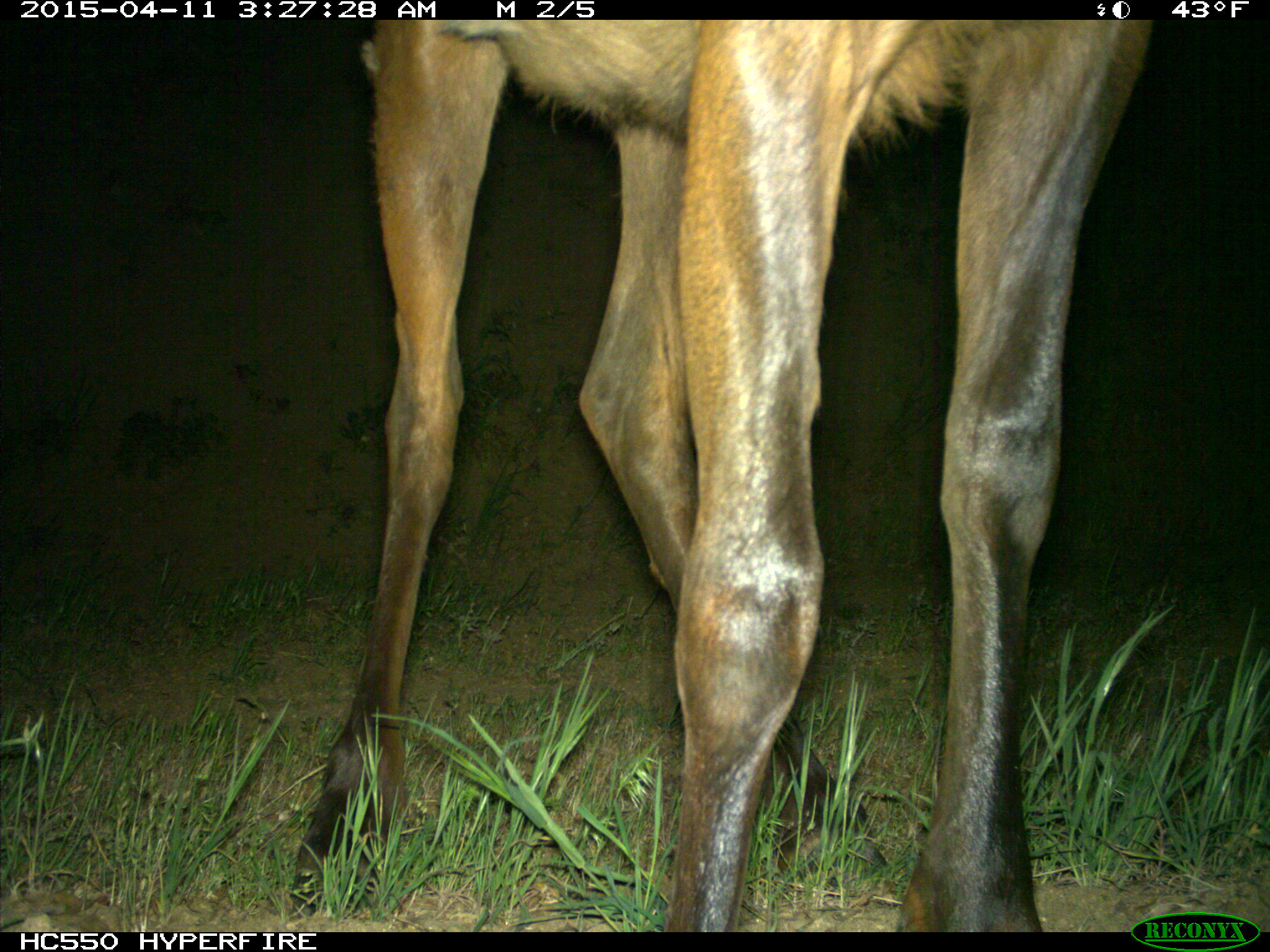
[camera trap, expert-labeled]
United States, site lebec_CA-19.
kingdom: Animalia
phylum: Chordata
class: Mammalia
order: Artiodactyla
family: Cervidae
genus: Cervus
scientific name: Cervus canadensis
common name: elk